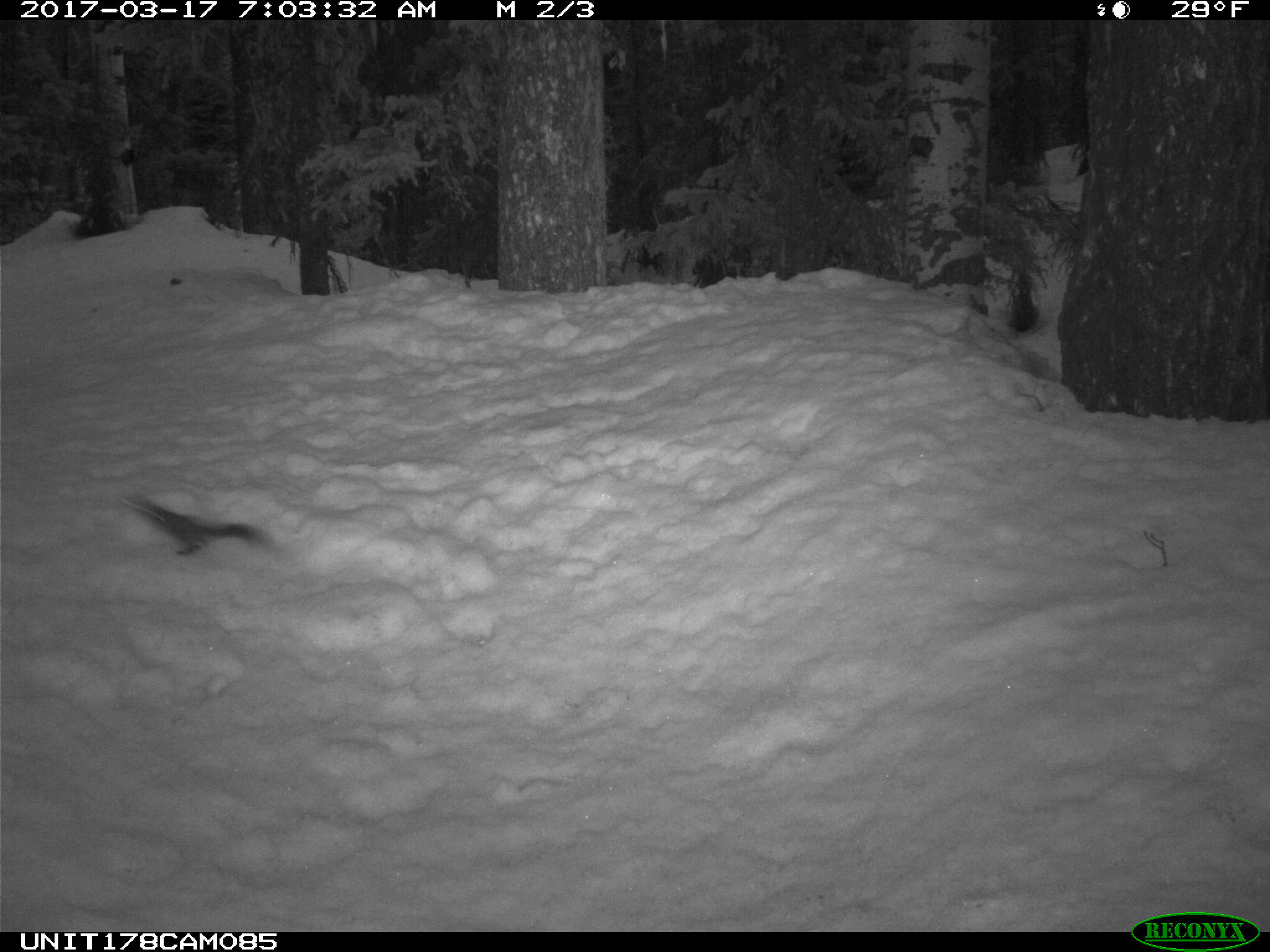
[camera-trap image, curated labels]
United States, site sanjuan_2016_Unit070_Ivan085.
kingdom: Animalia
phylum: Chordata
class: Mammalia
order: Rodentia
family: Sciuridae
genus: Tamiasciurus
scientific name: Tamiasciurus hudsonicus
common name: american red squirrel